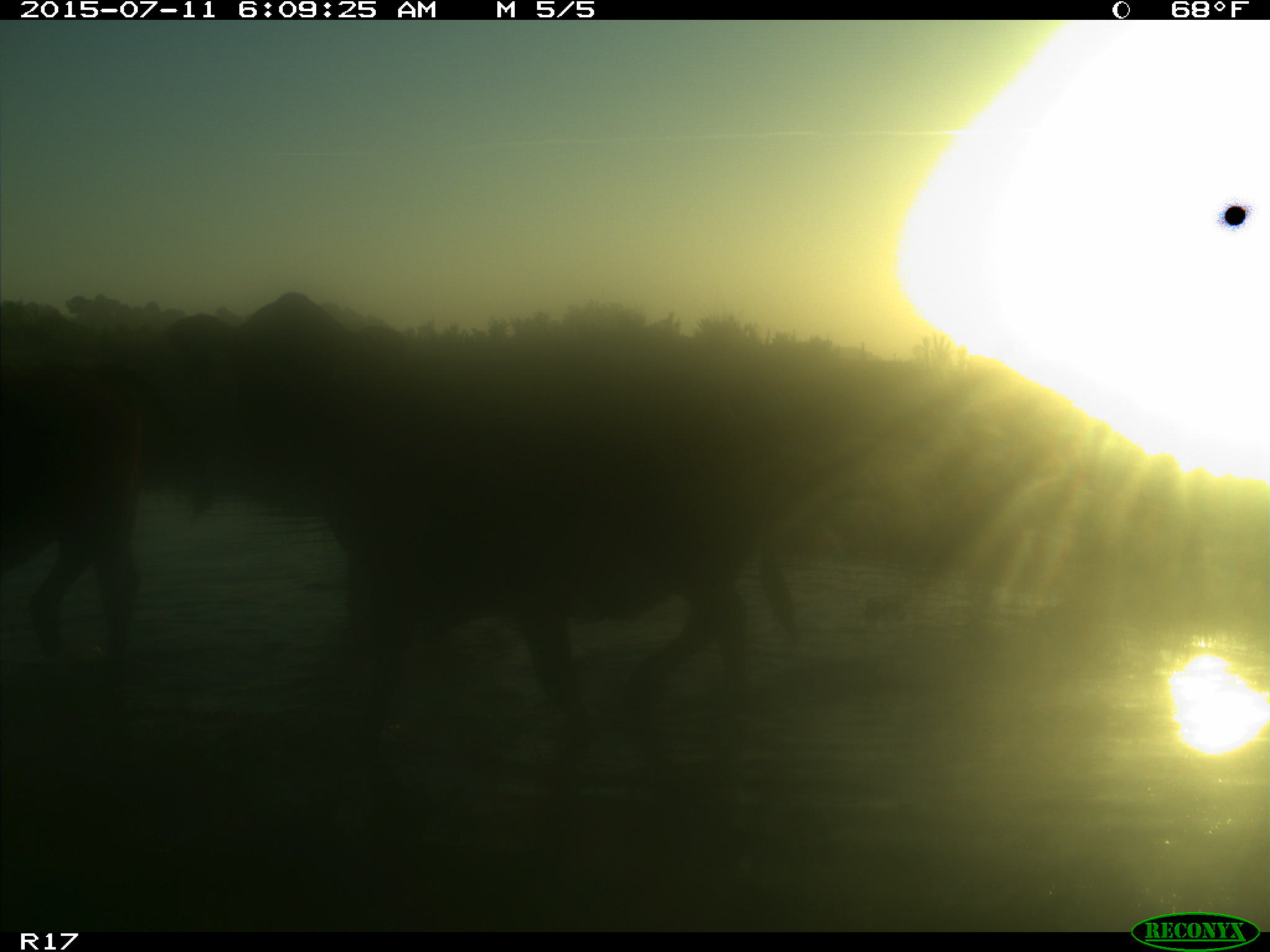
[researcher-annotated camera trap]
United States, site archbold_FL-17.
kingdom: Animalia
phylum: Chordata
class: Mammalia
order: Artiodactyla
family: Bovidae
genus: Bos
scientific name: Bos taurus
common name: domestic cow